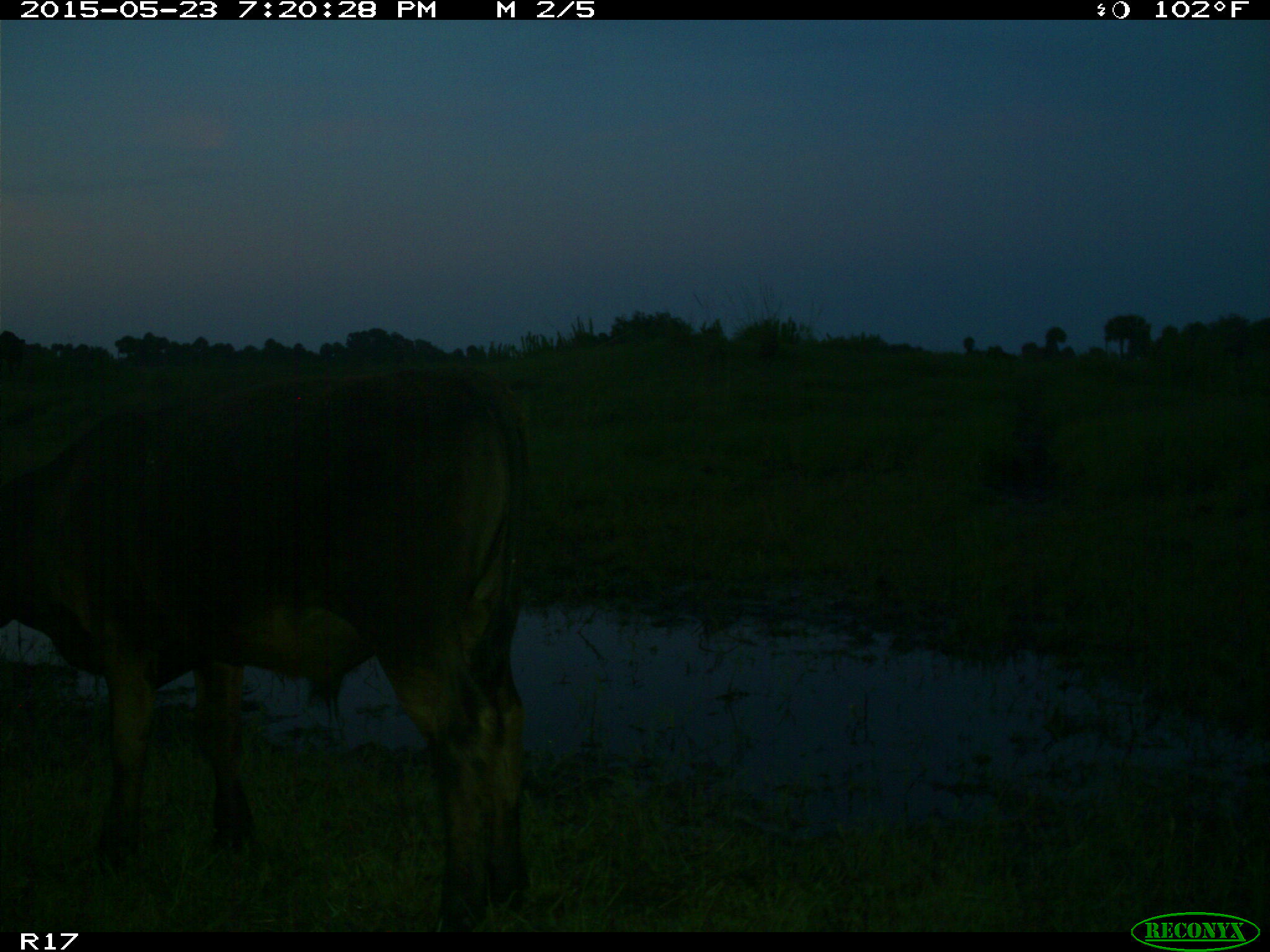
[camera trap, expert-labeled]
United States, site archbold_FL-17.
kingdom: Animalia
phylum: Chordata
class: Mammalia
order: Artiodactyla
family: Bovidae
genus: Bos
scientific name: Bos taurus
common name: domestic cow